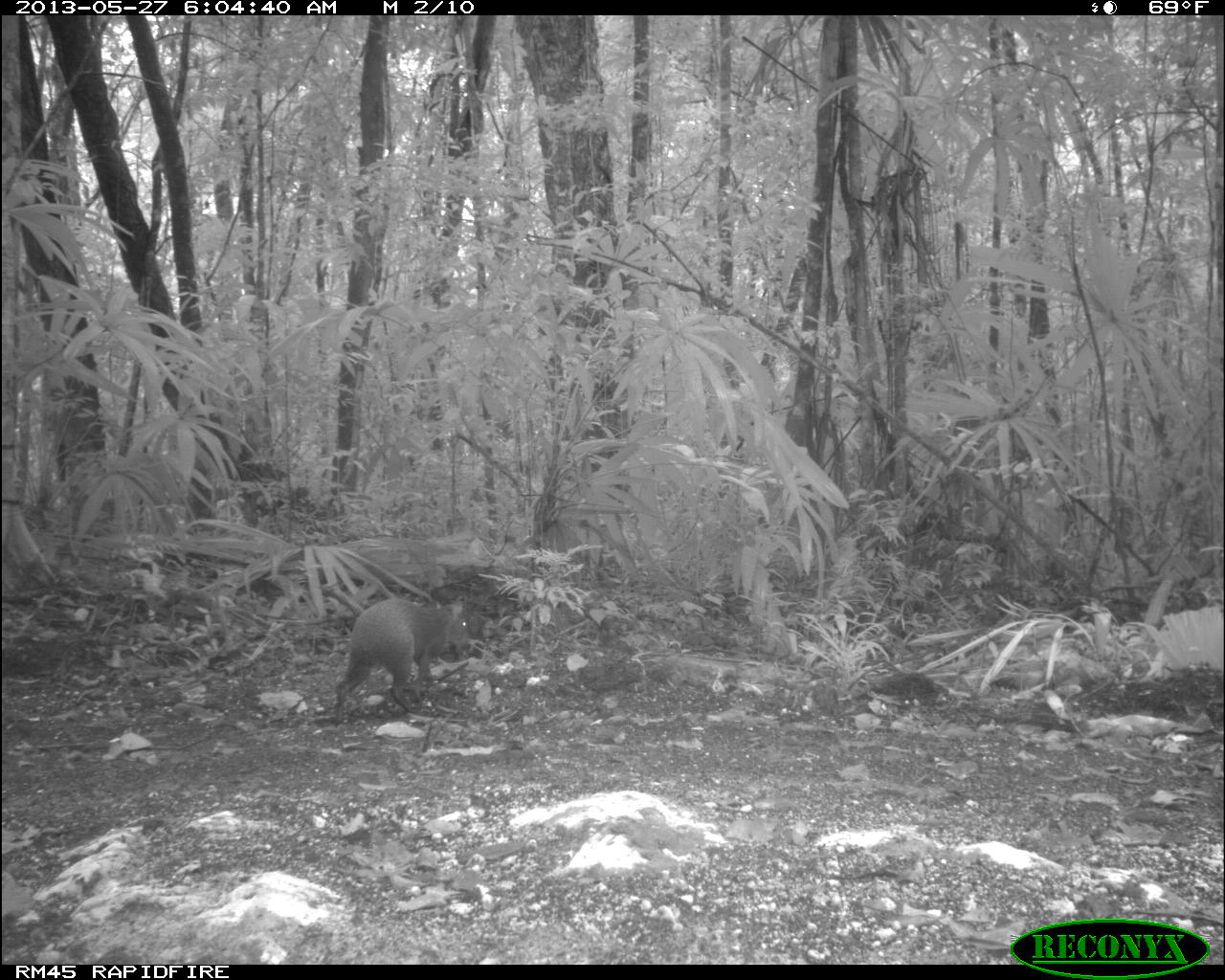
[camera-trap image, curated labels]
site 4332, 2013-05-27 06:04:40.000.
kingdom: Animalia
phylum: Chordata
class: Mammalia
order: Rodentia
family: Dasyproctidae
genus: Dasyprocta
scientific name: Dasyprocta punctata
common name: central american agouti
Dasyprocta punctata (central american agouti), count 1.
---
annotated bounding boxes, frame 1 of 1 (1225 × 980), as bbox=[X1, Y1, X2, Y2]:
dasyprocta punctata: bbox=[333, 595, 470, 723]